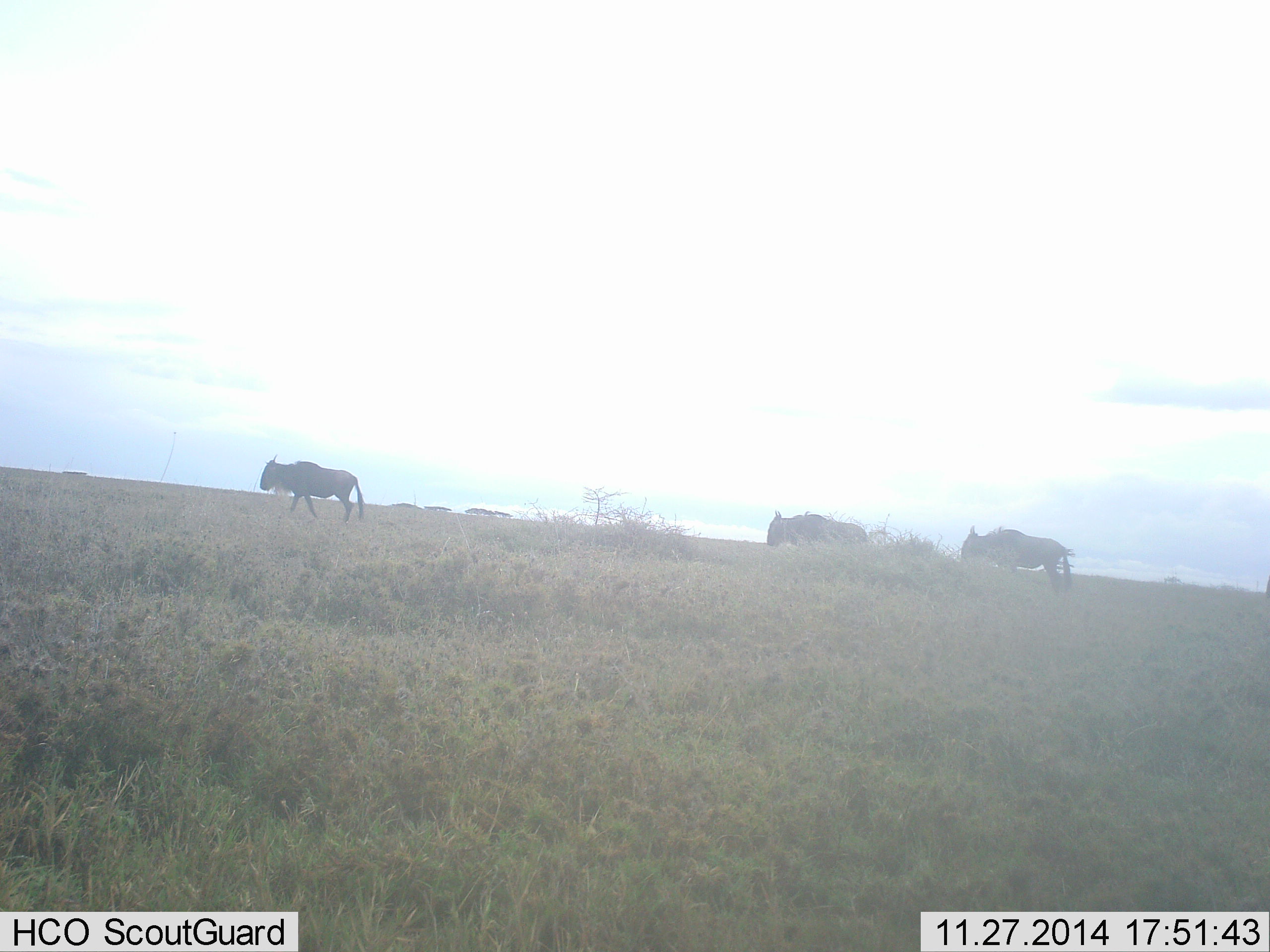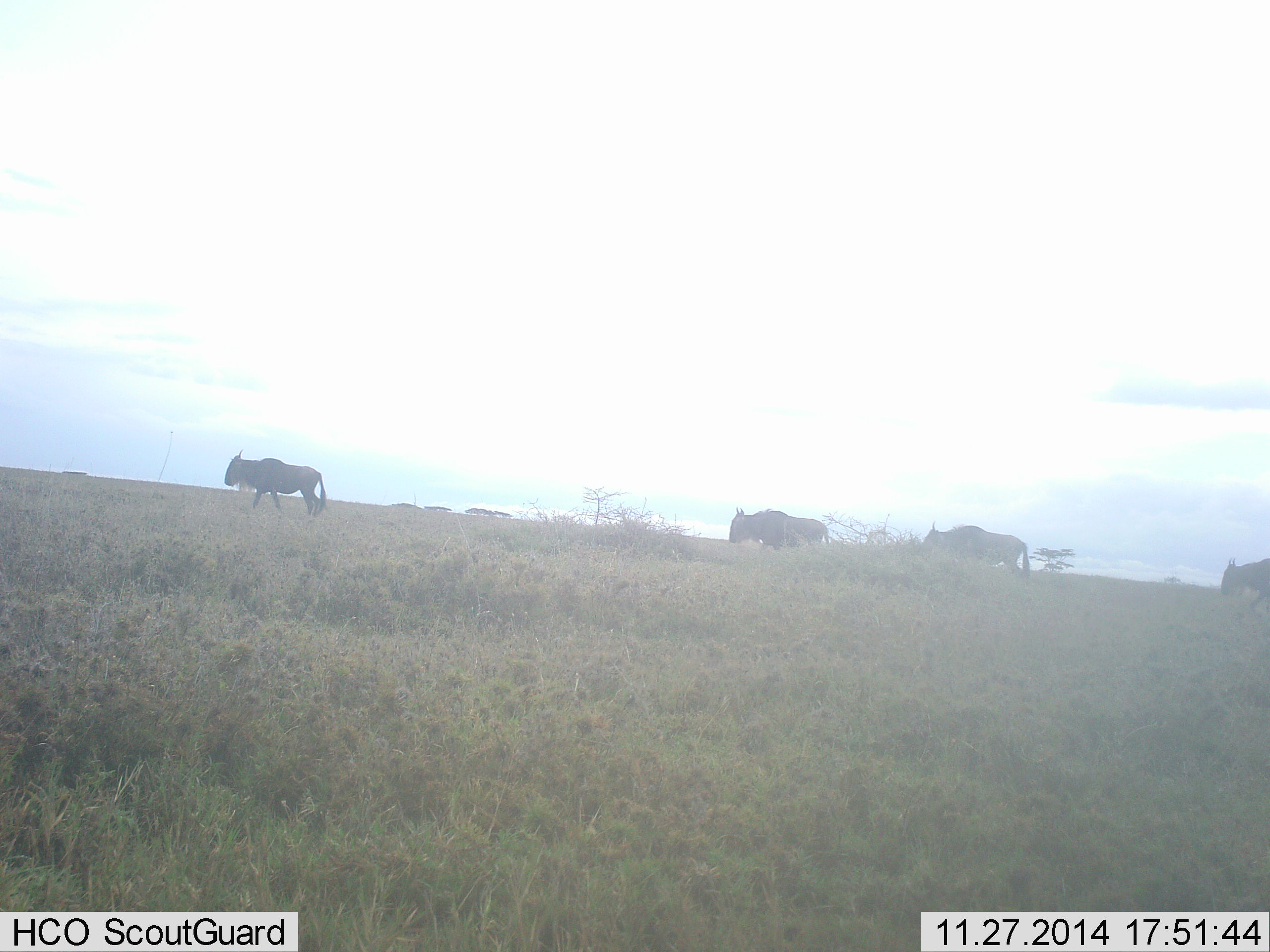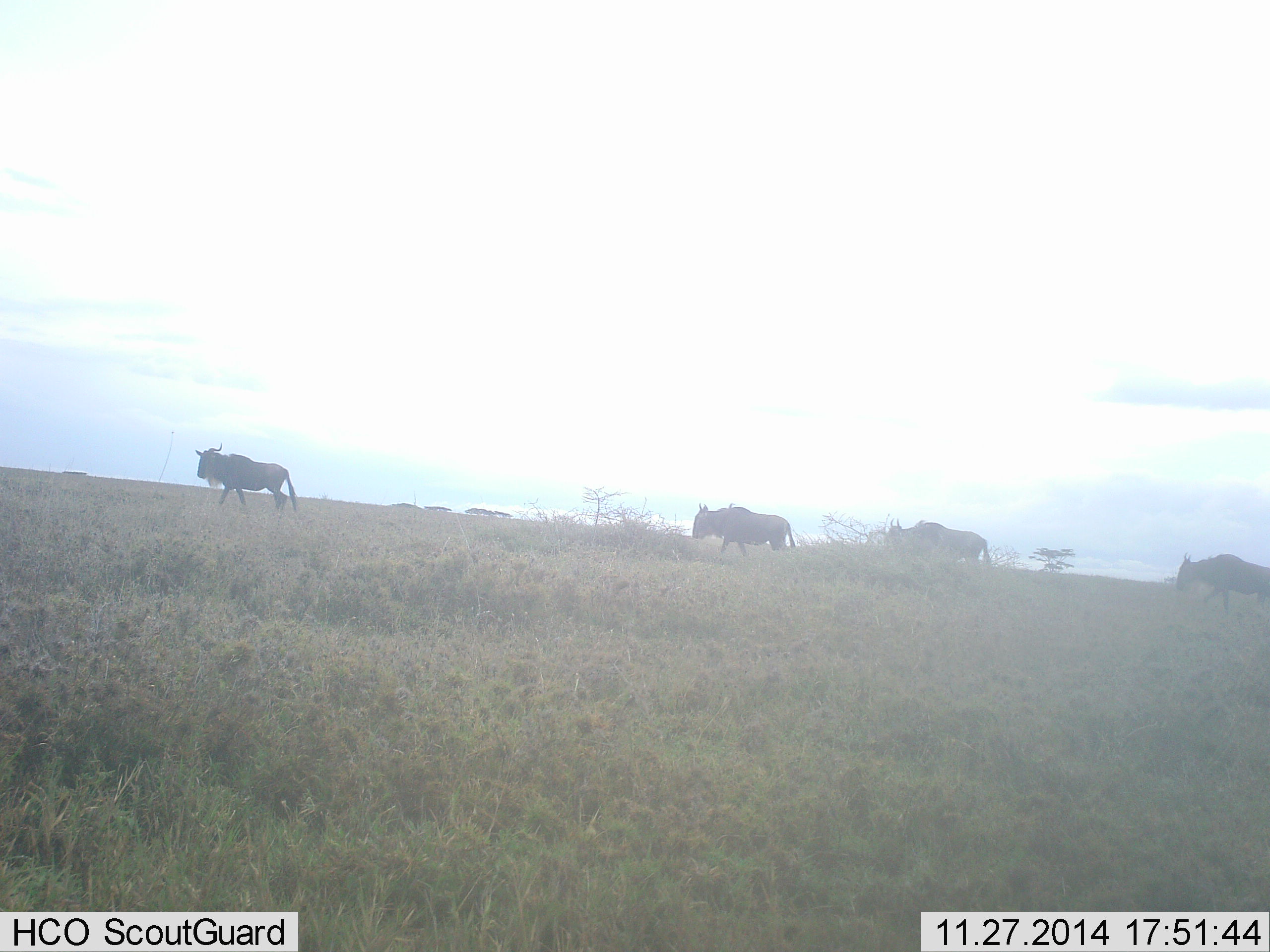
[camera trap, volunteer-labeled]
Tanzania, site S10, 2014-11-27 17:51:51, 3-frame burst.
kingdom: Animalia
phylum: Chordata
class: Mammalia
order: Artiodactyla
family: Bovidae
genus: Connochaetes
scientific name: Connochaetes taurinus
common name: blue wildebeest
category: wildebeest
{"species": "wildebeest (blue wildebeest) (Connochaetes taurinus)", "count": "4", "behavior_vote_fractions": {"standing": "0%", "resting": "0%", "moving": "100%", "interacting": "0%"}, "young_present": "0%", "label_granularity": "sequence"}